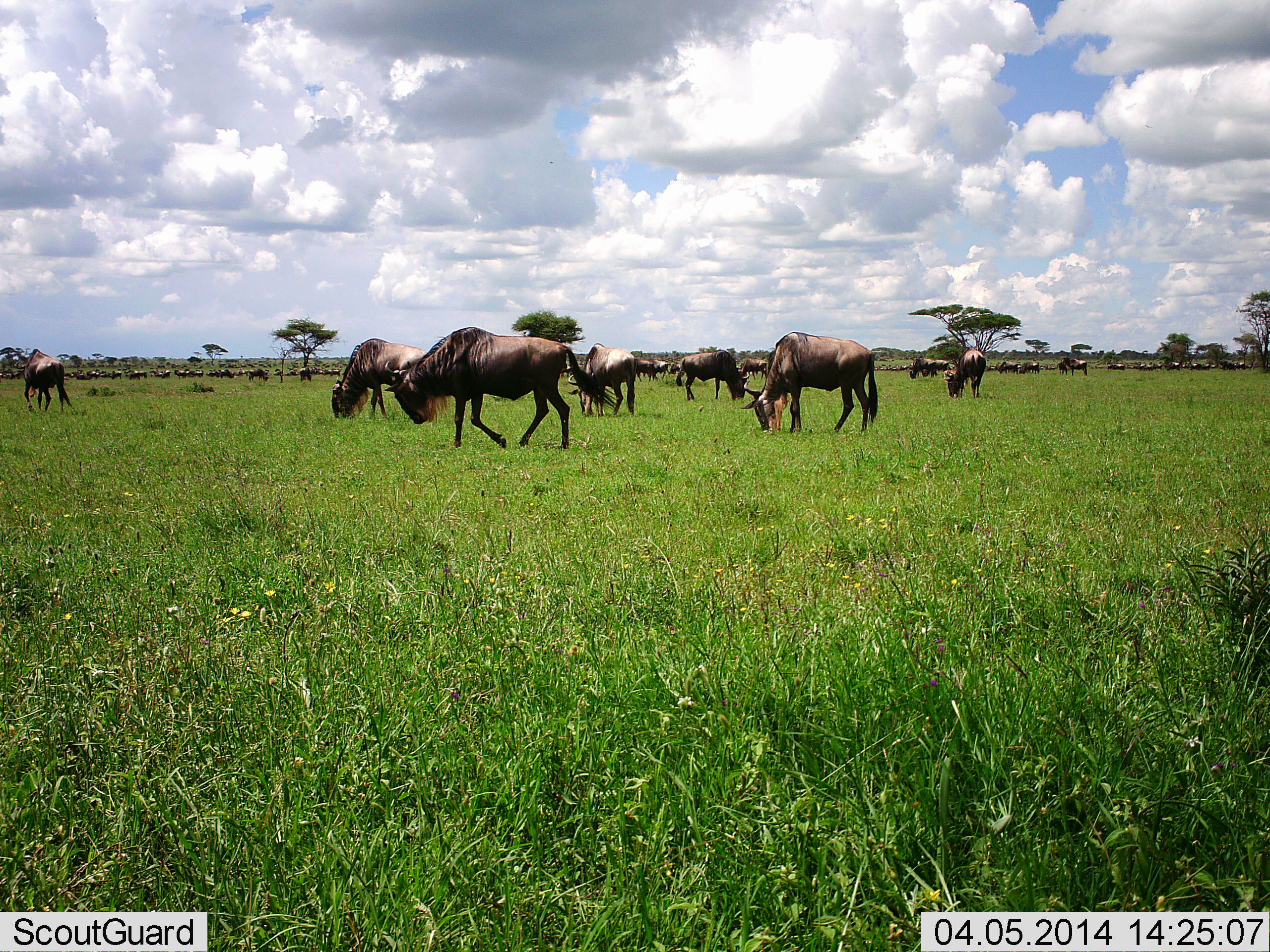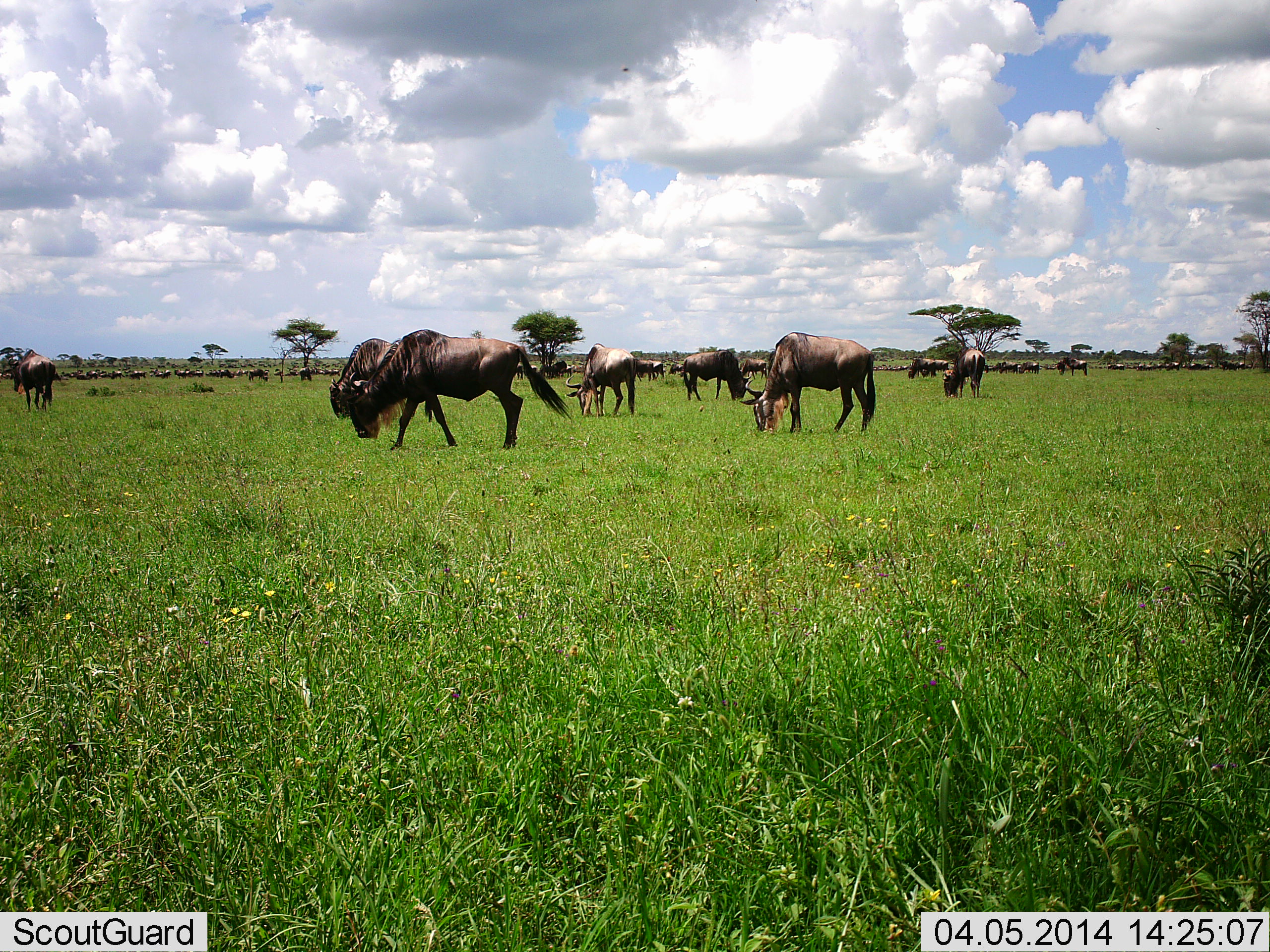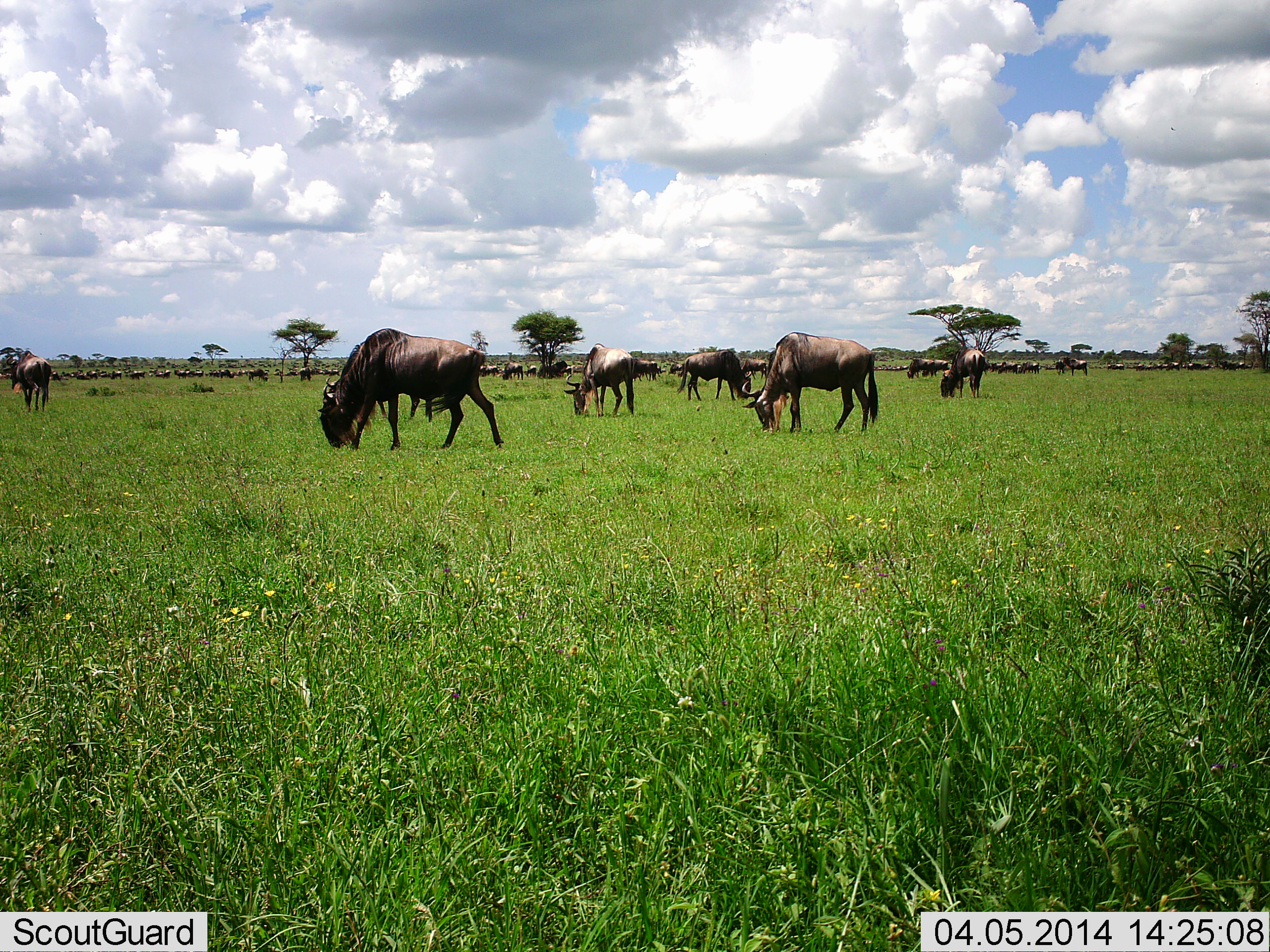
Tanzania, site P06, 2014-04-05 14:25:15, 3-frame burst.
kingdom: Animalia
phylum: Chordata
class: Mammalia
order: Artiodactyla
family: Bovidae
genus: Connochaetes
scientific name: Connochaetes taurinus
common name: blue wildebeest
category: wildebeest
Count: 11-50.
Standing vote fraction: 36%.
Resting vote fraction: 4%.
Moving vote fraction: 36%.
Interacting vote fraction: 4%.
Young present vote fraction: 0%.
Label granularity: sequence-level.